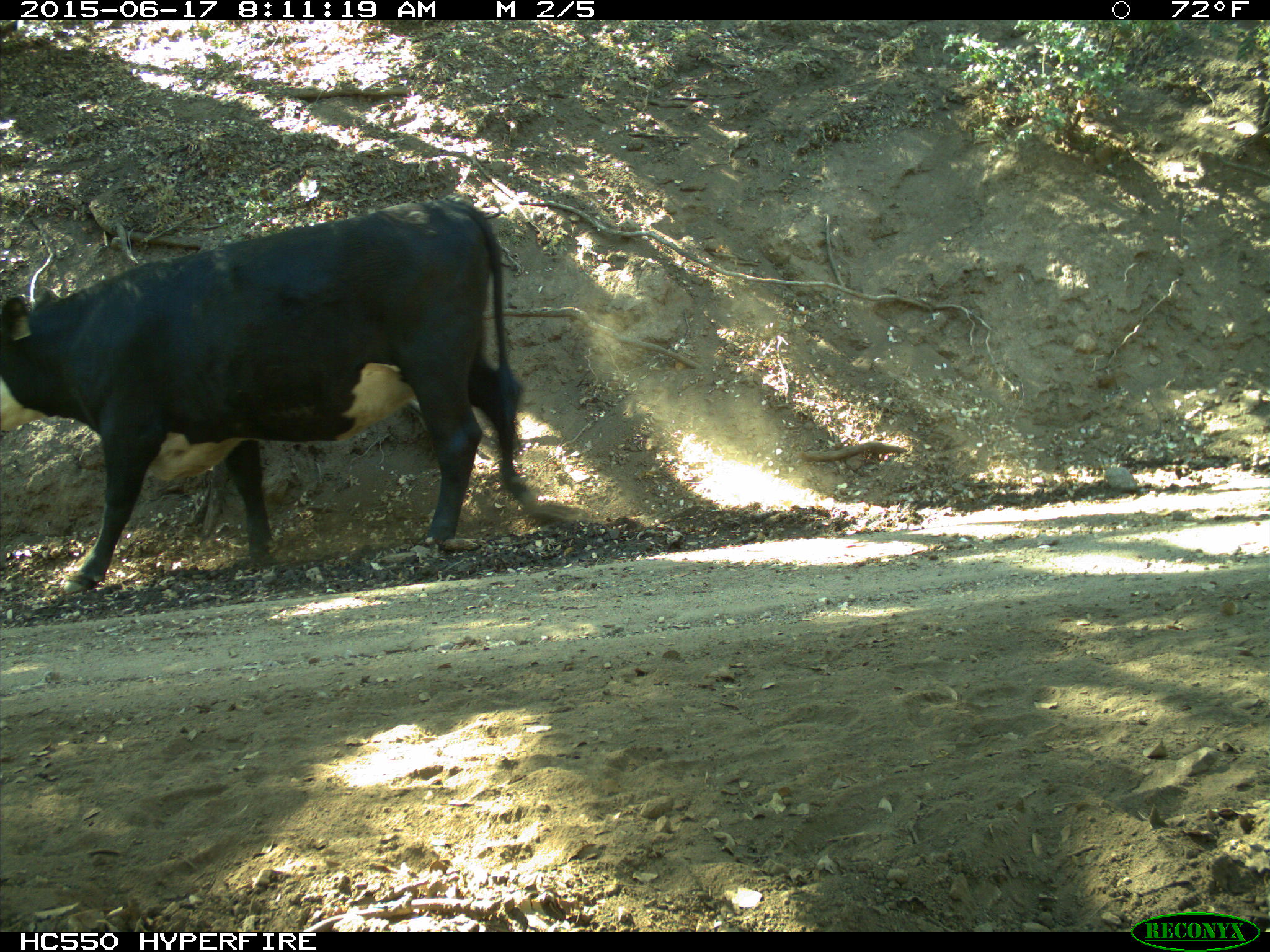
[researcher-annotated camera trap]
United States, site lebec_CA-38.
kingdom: Animalia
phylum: Chordata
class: Mammalia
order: Artiodactyla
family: Bovidae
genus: Bos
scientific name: Bos taurus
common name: domestic cow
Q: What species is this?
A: Bos taurus (domestic cow).